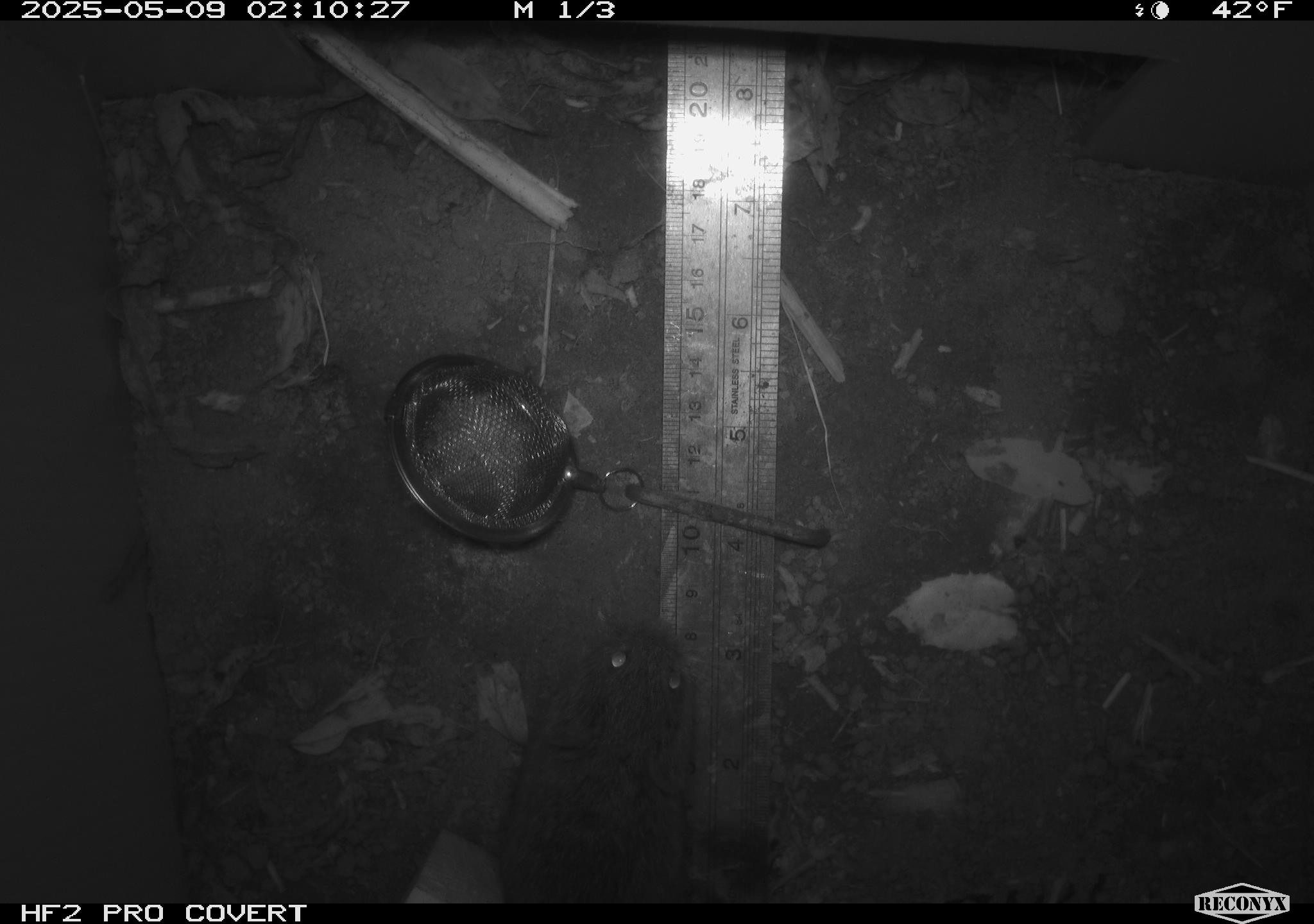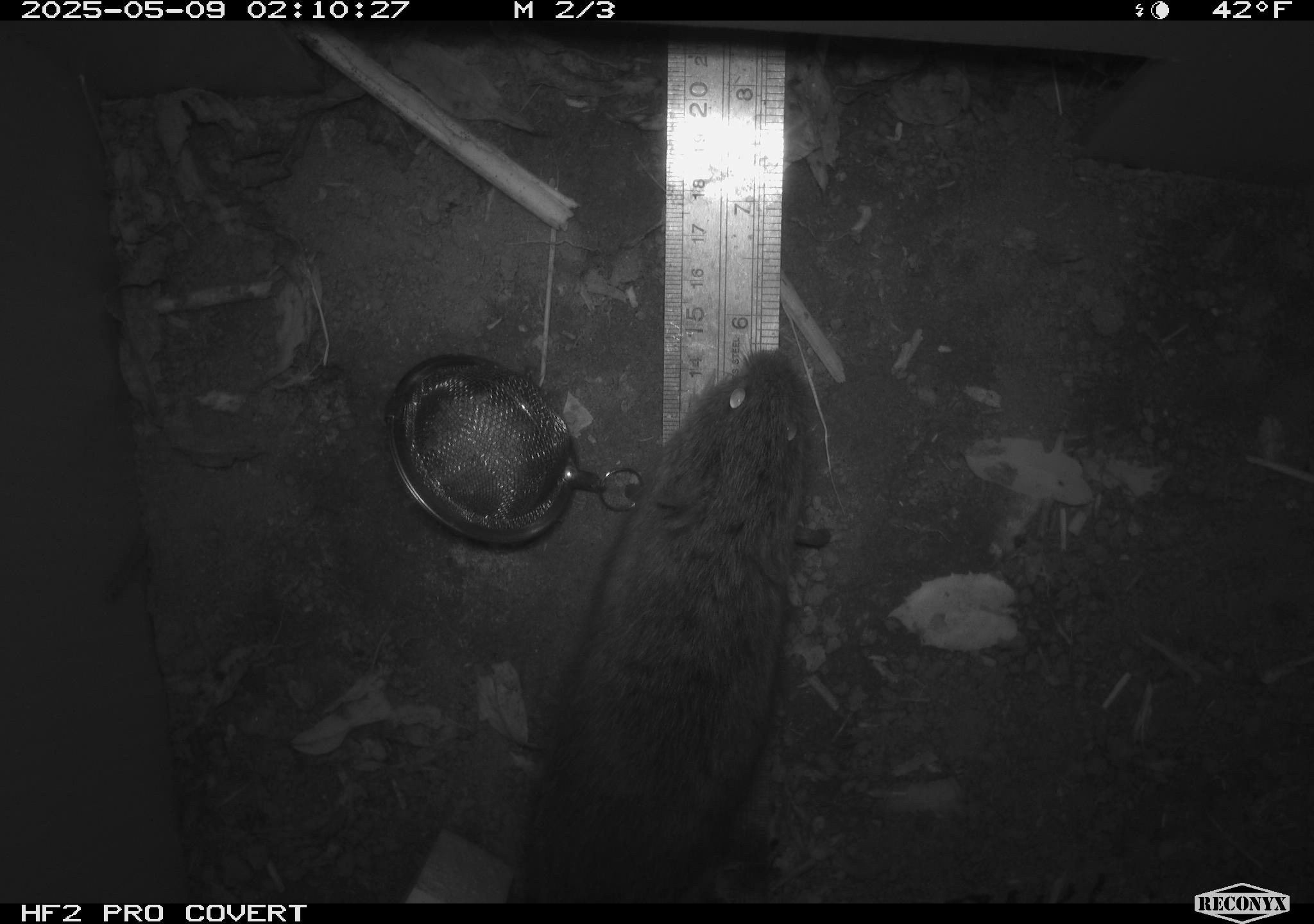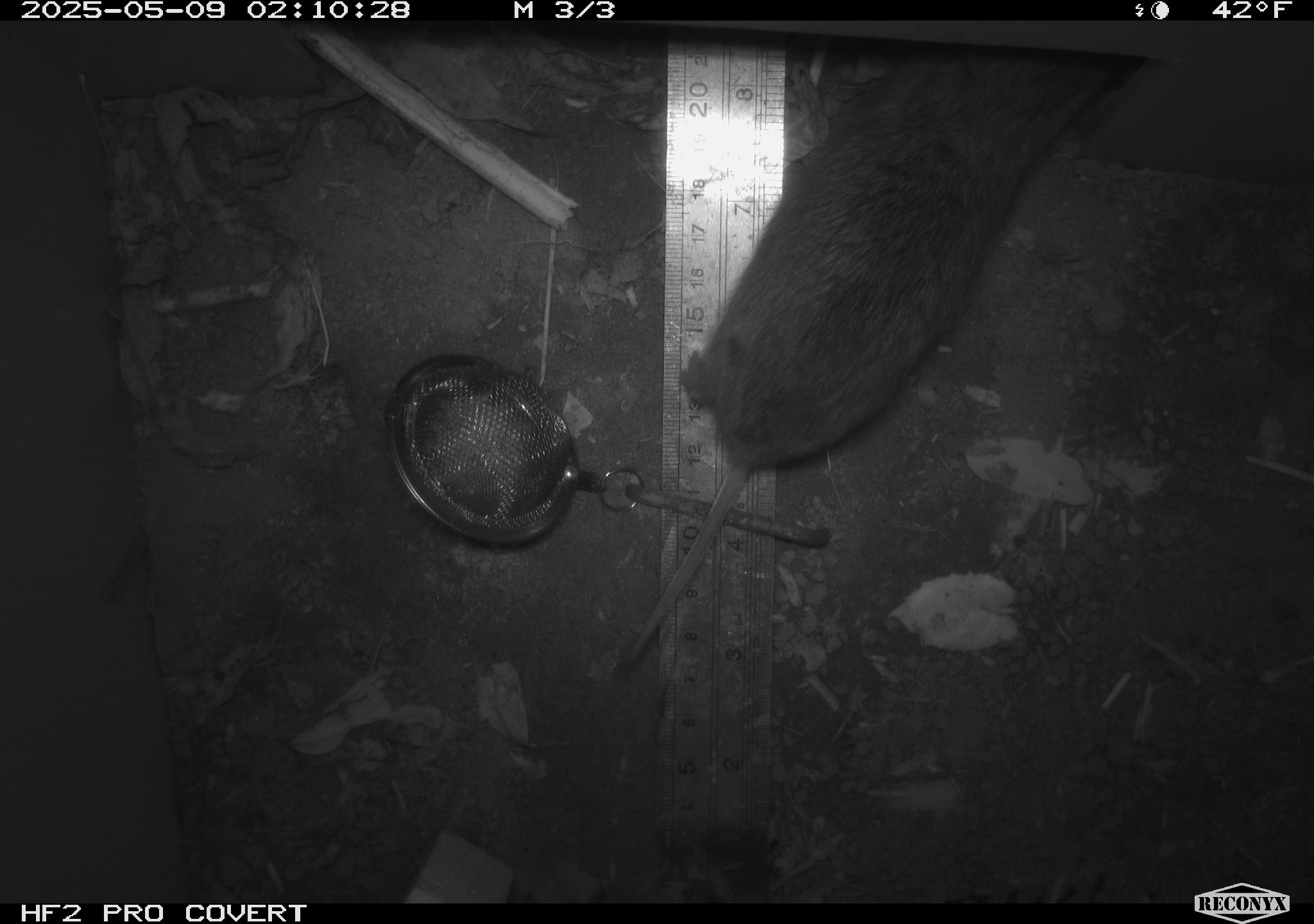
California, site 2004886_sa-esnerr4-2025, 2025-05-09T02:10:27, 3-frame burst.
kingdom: Animalia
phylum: Chordata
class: Mammalia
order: Rodentia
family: Cricetidae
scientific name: Arvicolinae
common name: voles, lemmings, and muskrats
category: arvicolinae subfamily